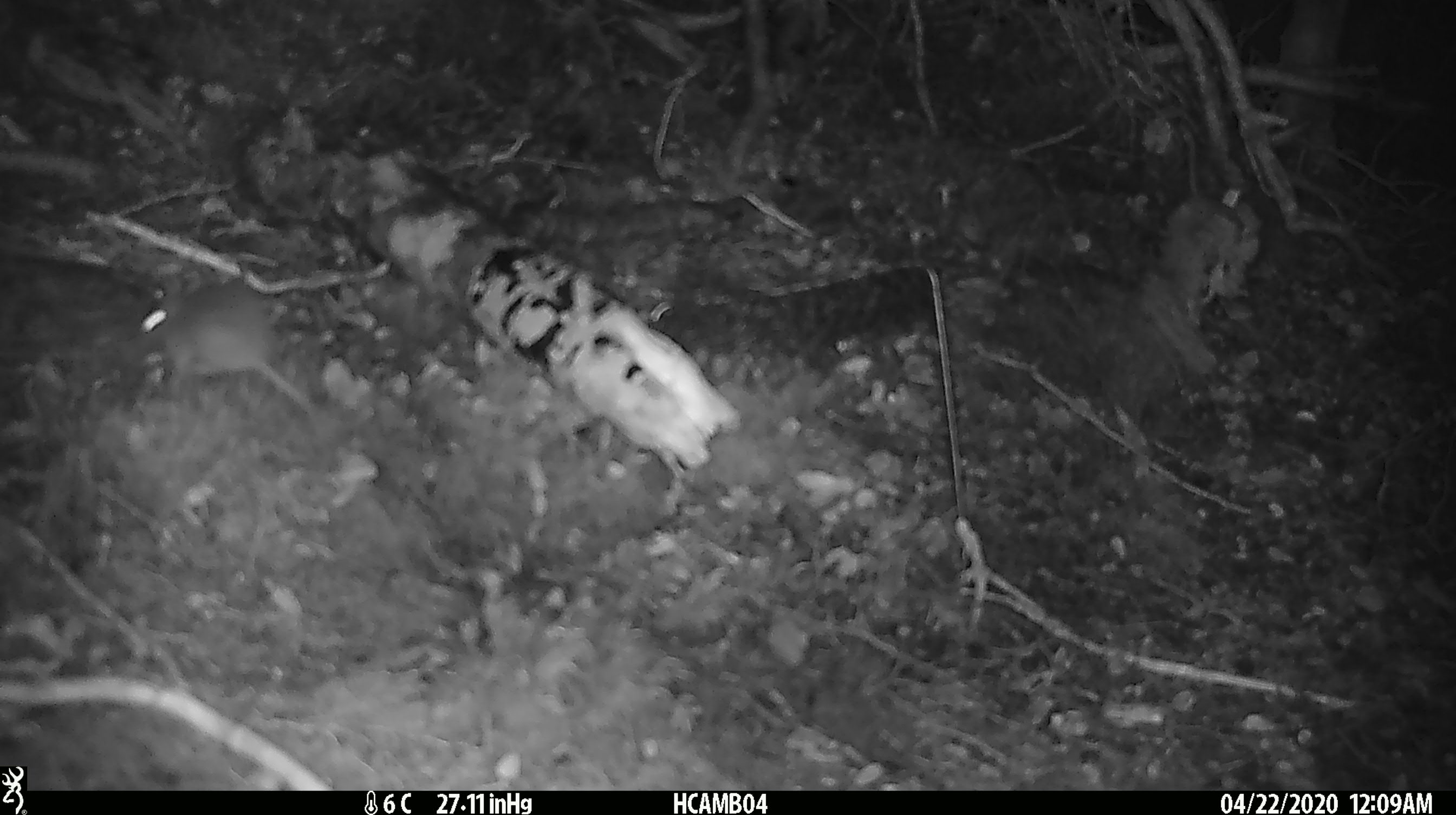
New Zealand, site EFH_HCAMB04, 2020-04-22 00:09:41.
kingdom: Animalia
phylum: Chordata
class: Mammalia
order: Rodentia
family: Muridae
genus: Mus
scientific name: Mus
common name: mouse